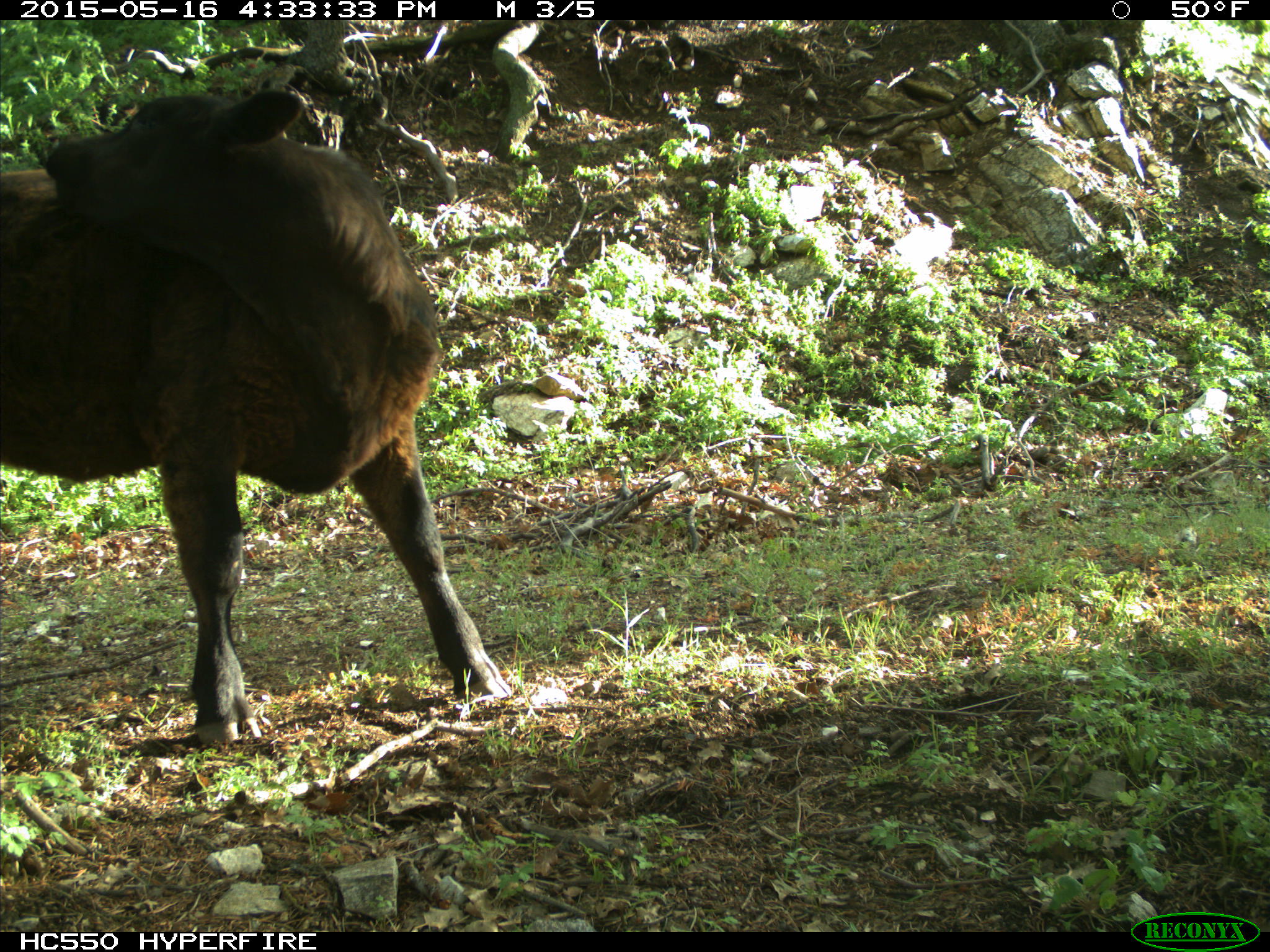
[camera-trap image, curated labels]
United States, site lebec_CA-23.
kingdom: Animalia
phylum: Chordata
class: Mammalia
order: Artiodactyla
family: Bovidae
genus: Bos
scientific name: Bos taurus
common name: domestic cow